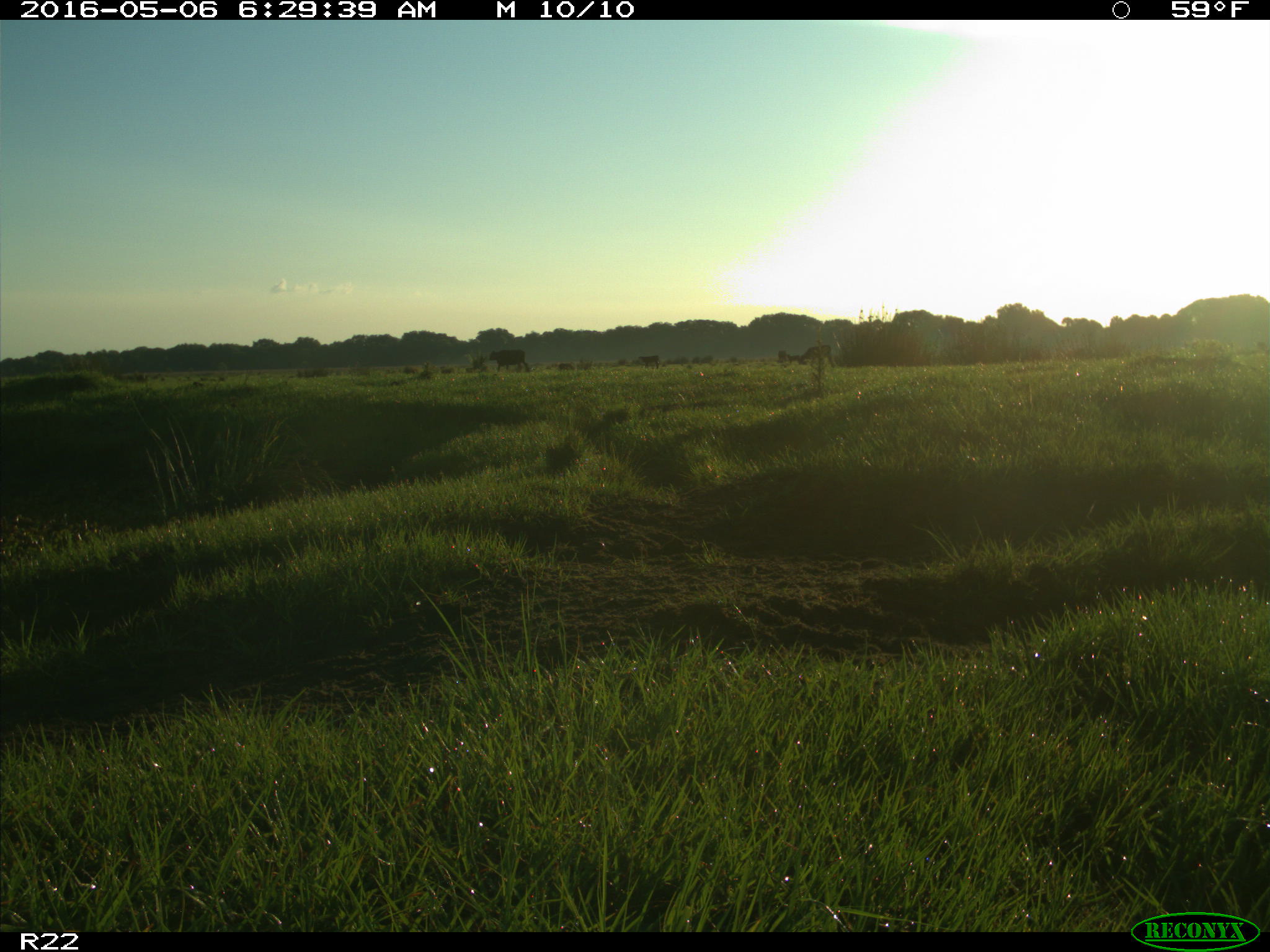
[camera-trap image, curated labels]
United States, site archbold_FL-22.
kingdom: Animalia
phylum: Chordata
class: Mammalia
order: Artiodactyla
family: Bovidae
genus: Bos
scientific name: Bos taurus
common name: domestic cow